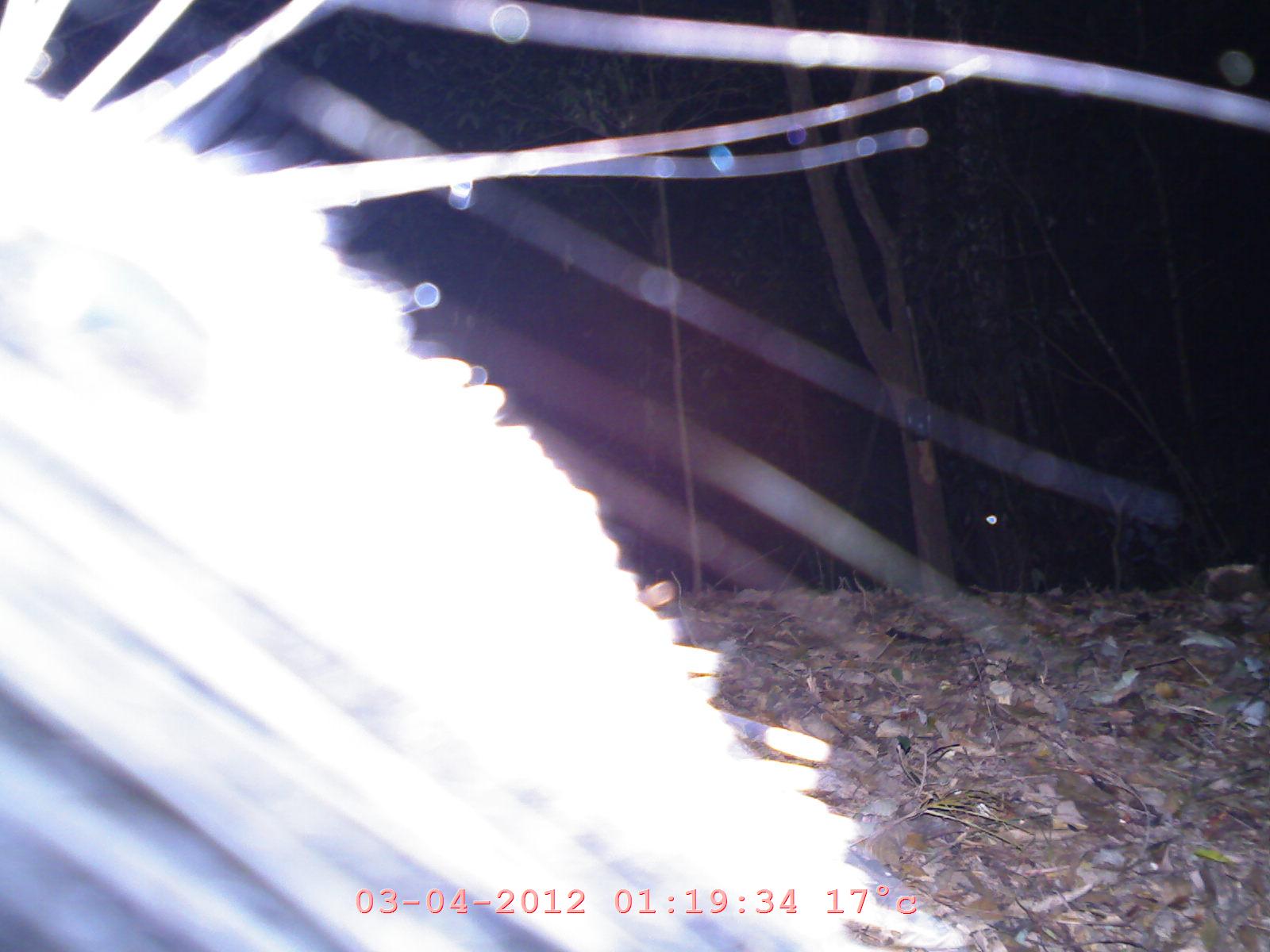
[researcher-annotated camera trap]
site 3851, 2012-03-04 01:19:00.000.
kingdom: Animalia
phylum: Chordata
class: Mammalia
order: Rodentia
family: Hystricidae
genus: Hystrix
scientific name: Hystrix brachyura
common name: east asian porcupine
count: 1